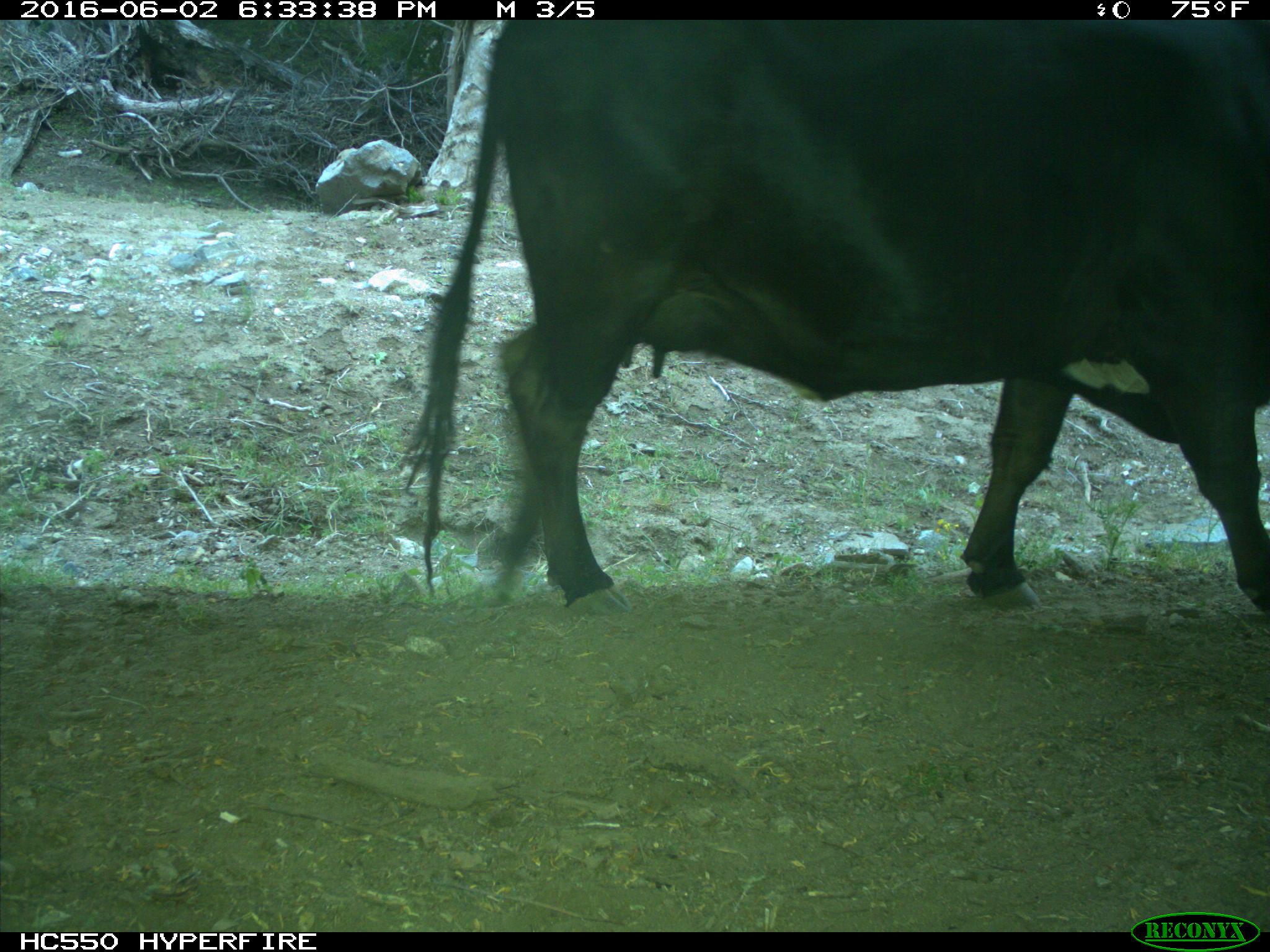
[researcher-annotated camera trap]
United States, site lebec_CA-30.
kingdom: Animalia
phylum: Chordata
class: Mammalia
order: Artiodactyla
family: Bovidae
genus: Bos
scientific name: Bos taurus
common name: domestic cow